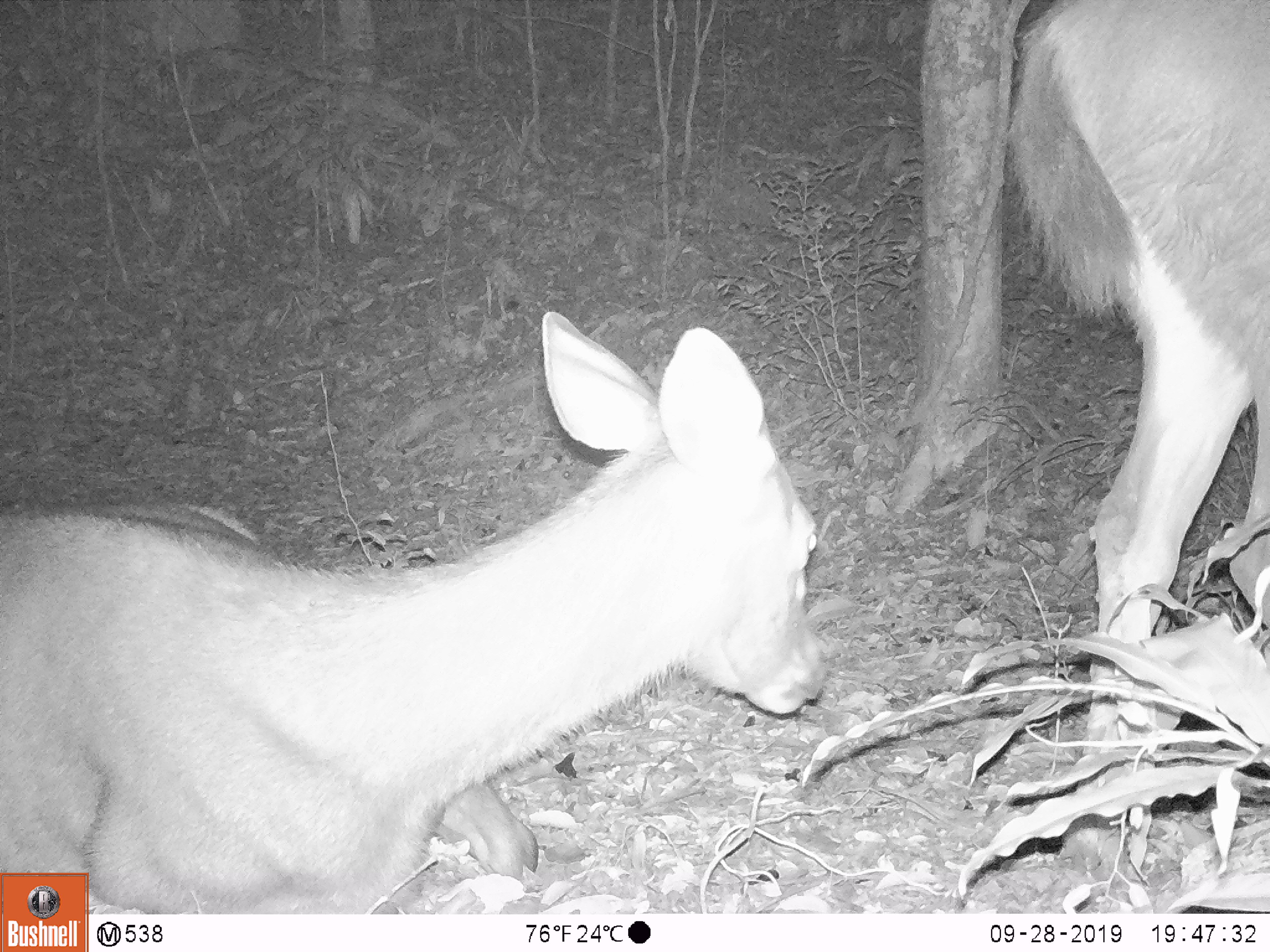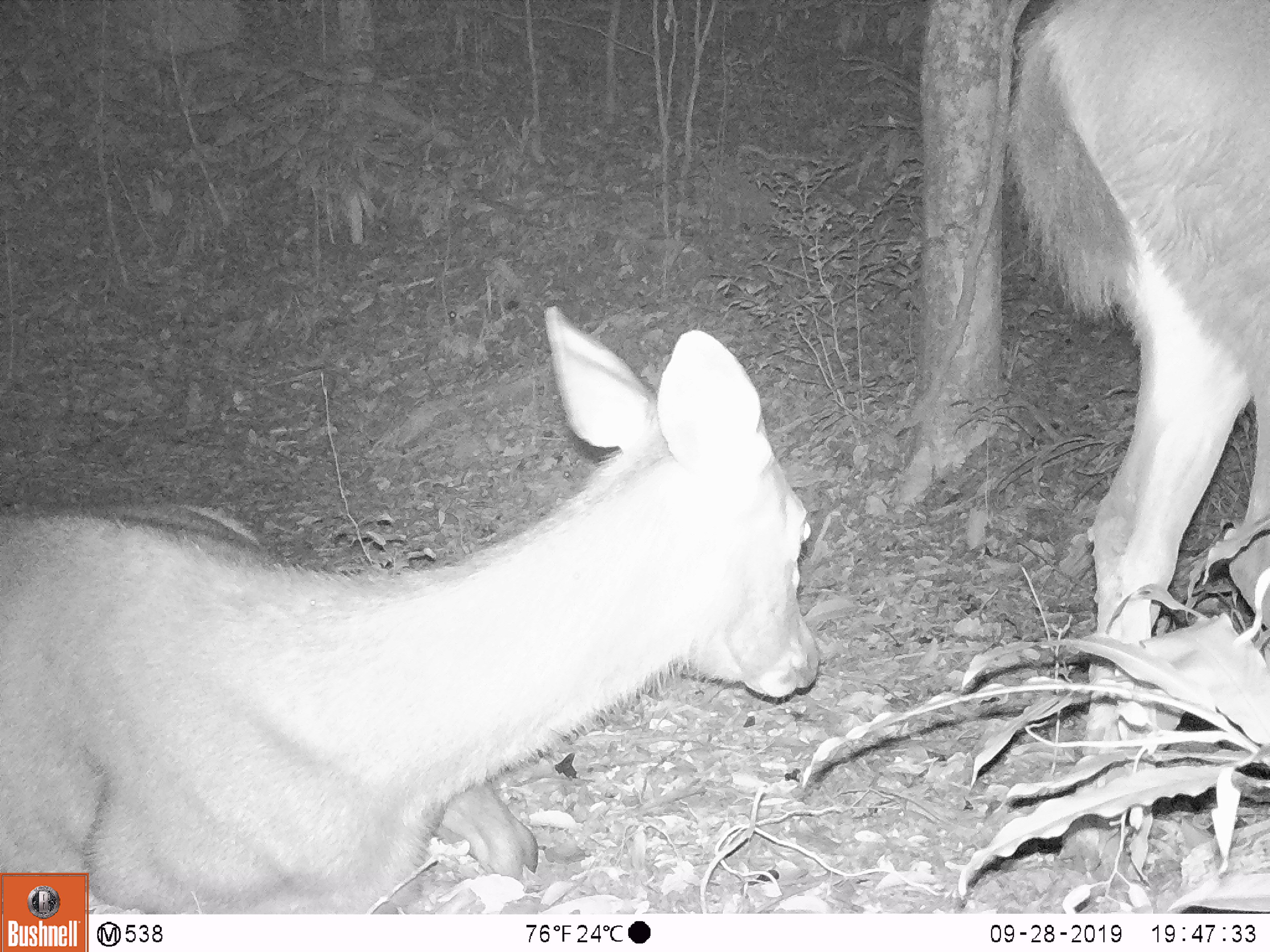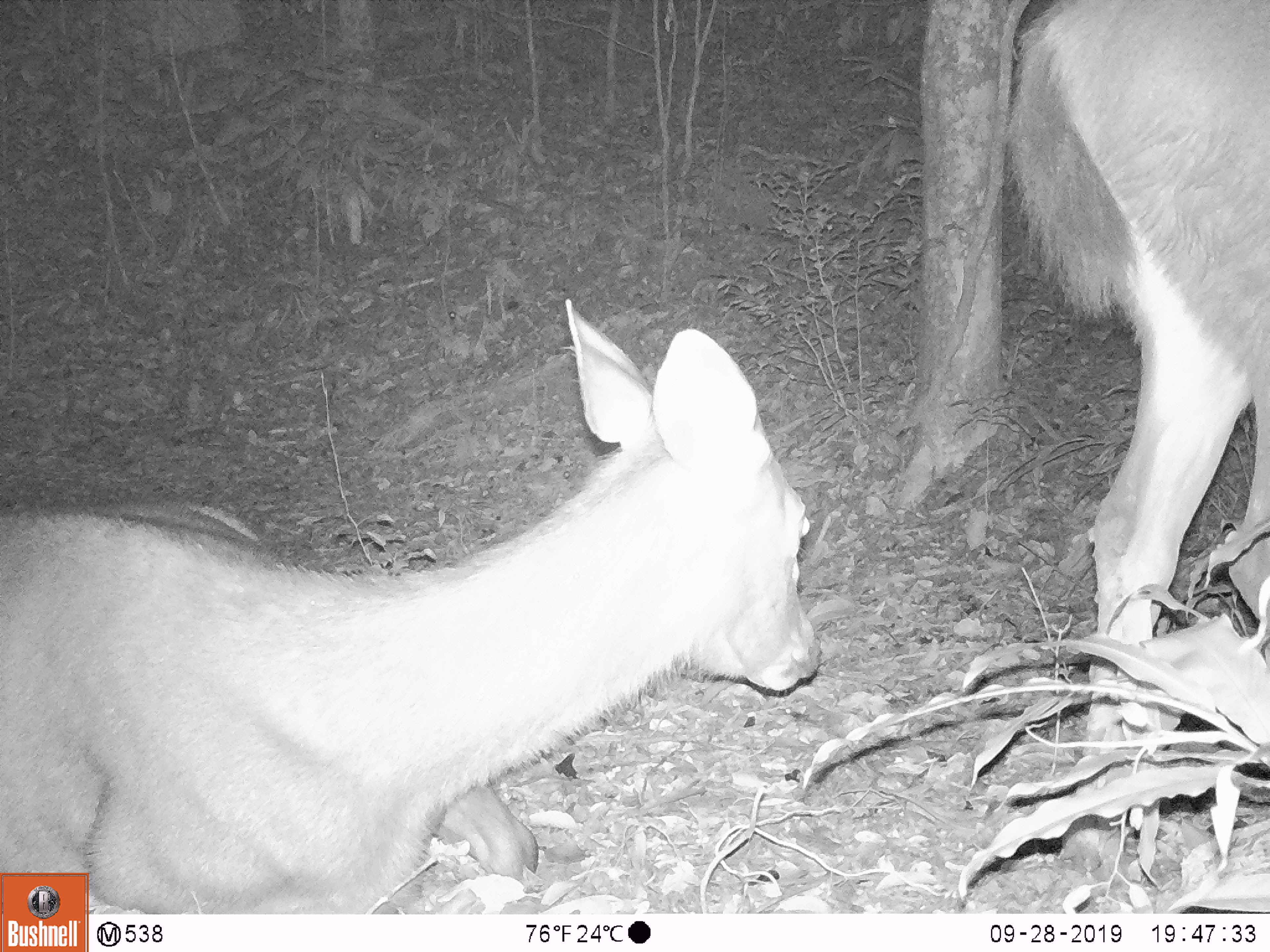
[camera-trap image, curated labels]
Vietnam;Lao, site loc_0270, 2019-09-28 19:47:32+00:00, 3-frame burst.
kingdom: Animalia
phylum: Chordata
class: Mammalia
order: Artiodactyla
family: Cervidae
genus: Rusa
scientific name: Rusa unicolor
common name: sambar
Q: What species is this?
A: Sambar (Rusa unicolor).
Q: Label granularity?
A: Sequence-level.